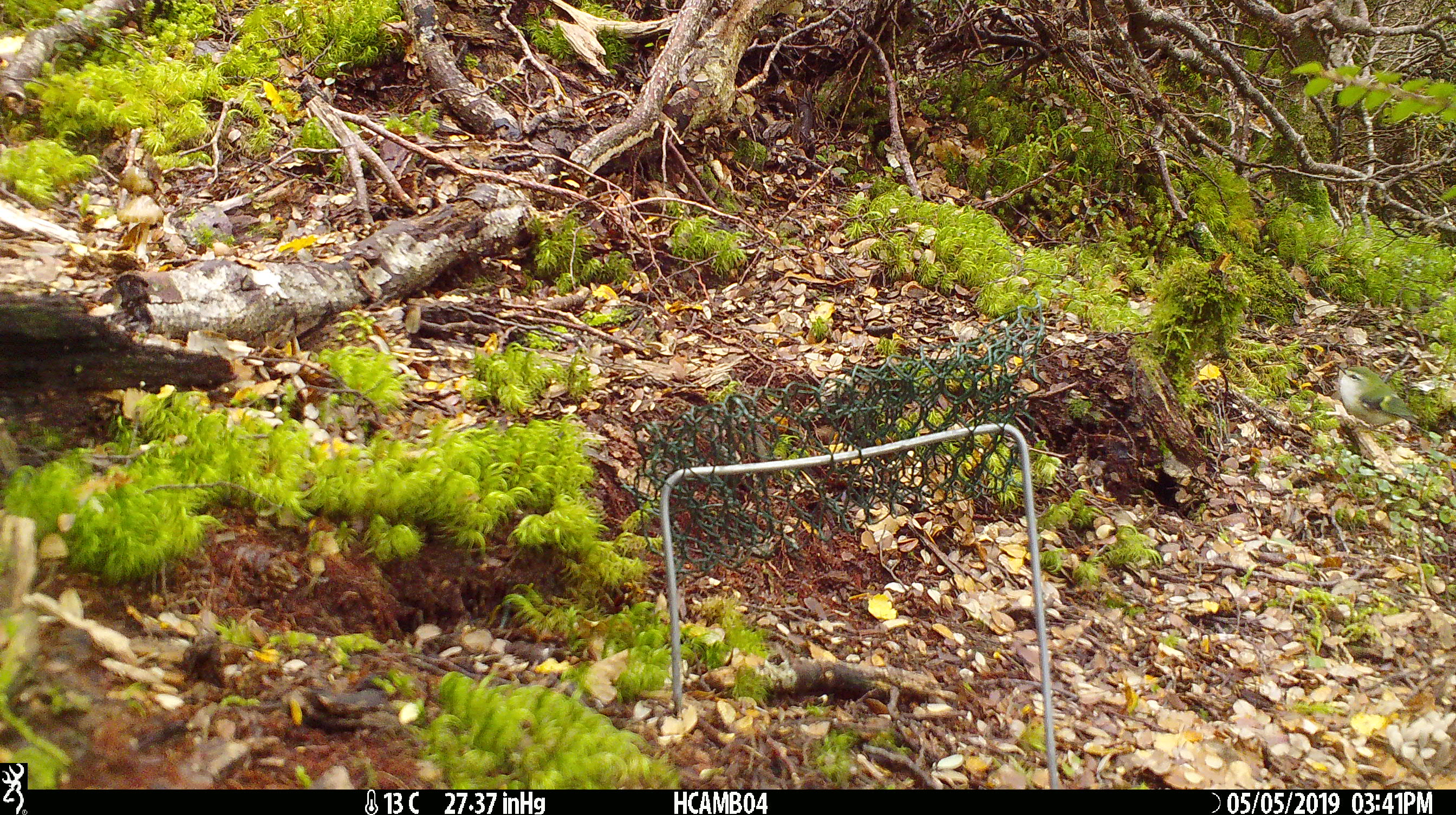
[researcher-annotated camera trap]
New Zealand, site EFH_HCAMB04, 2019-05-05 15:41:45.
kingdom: Animalia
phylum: Chordata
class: Aves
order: Passeriformes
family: Acanthisittidae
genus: Acanthisitta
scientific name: Acanthisitta chloris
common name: rifleman